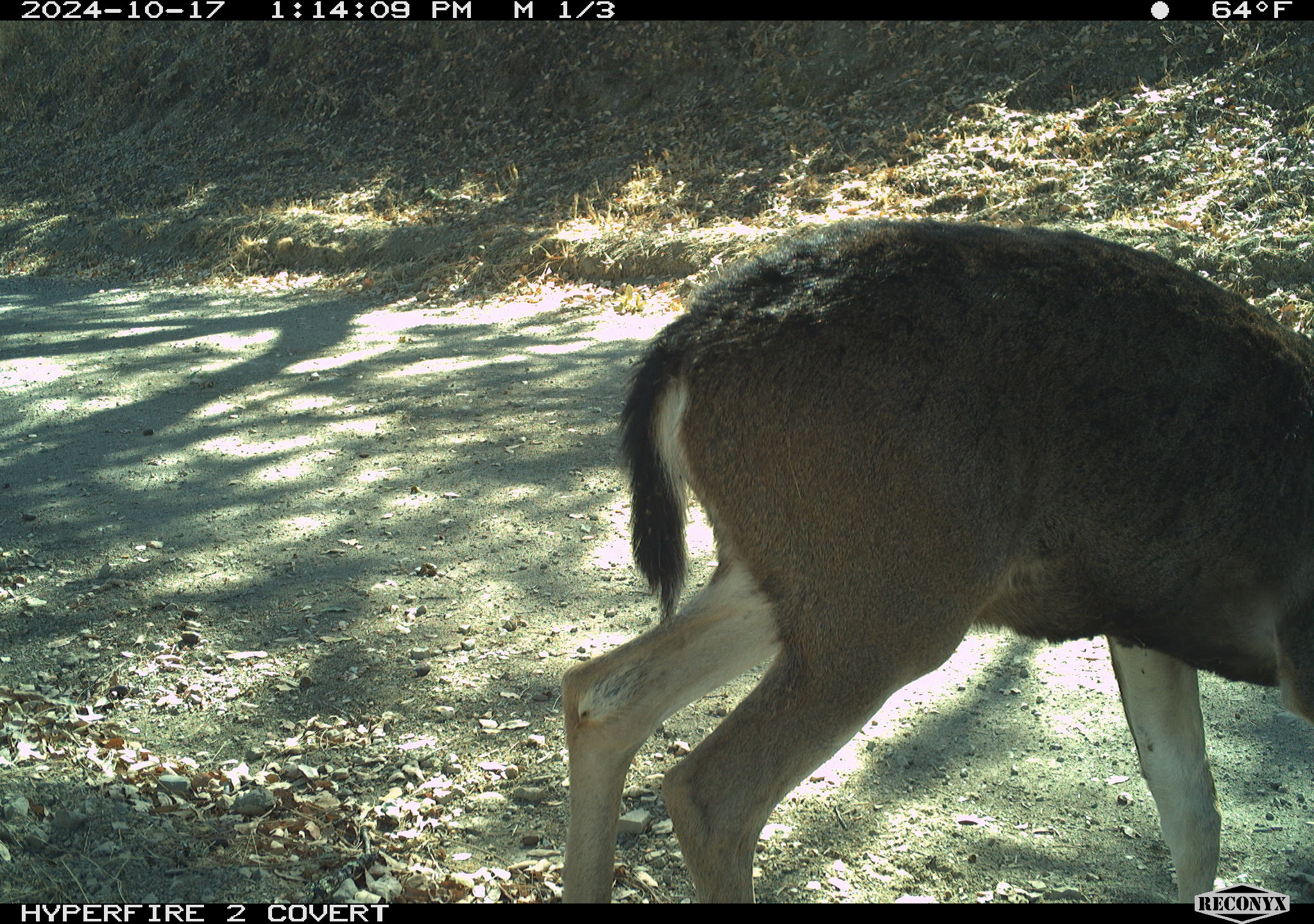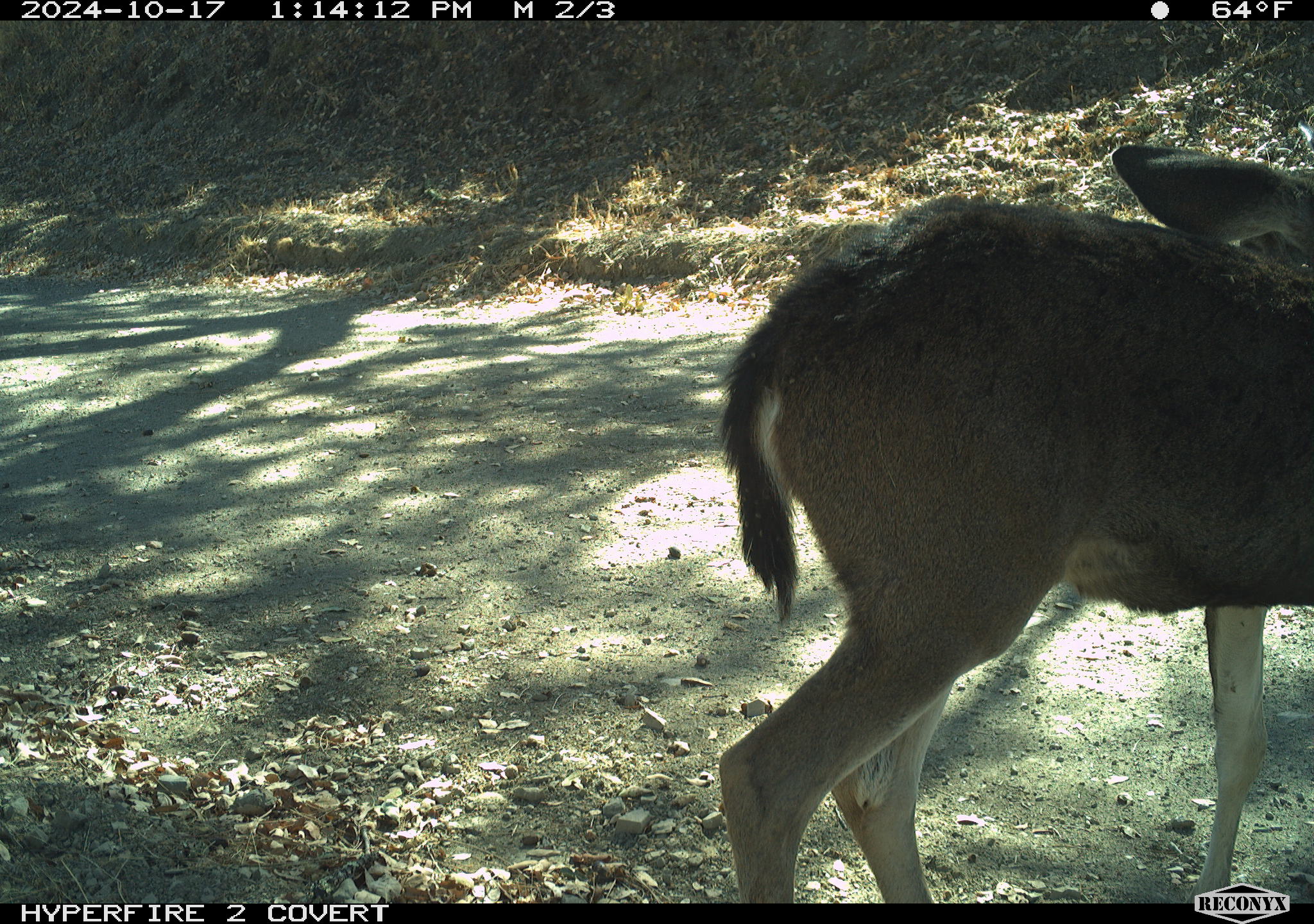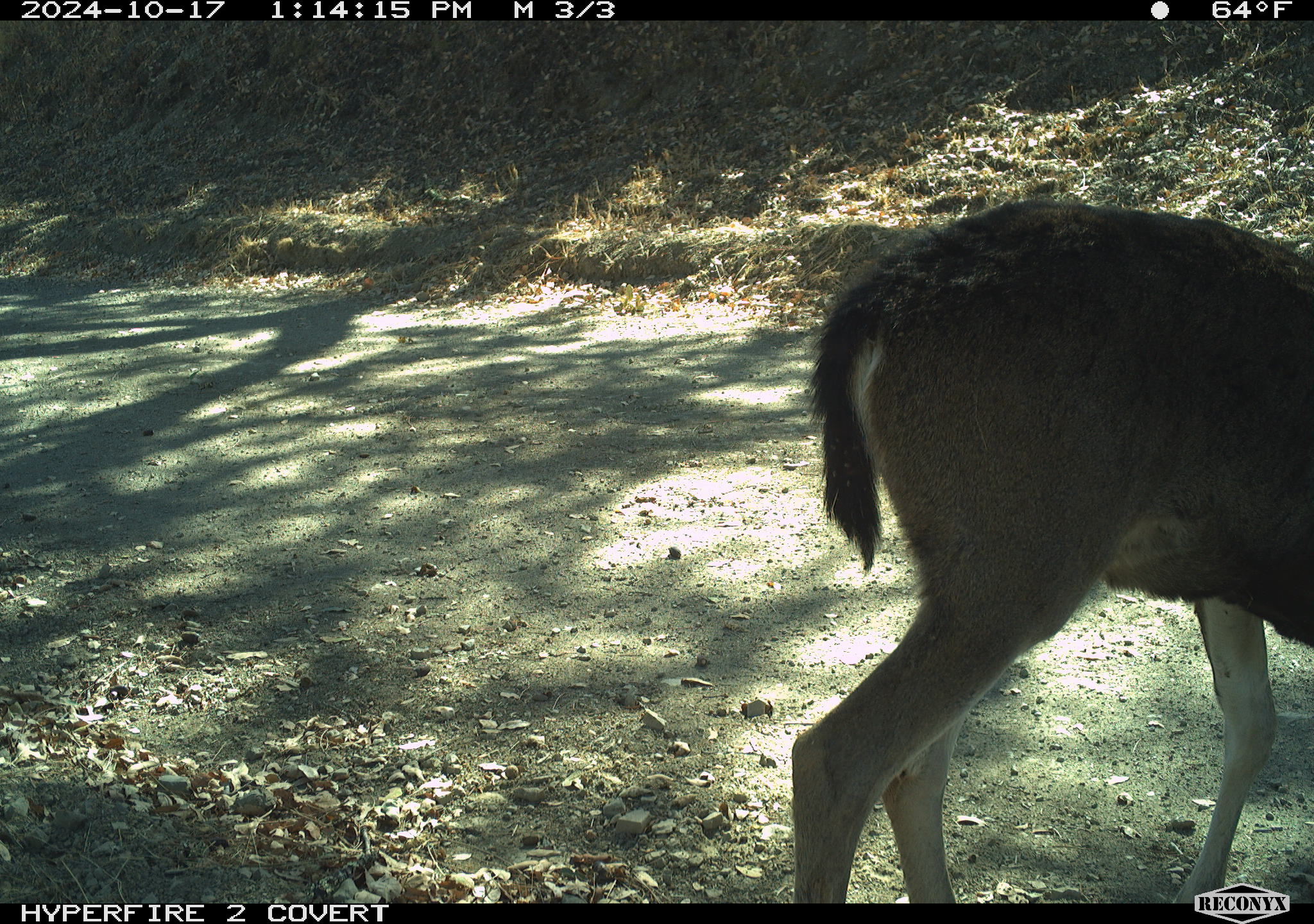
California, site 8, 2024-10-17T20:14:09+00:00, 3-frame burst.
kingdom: Animalia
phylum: Chordata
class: Mammalia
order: Artiodactyla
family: Cervidae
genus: Odocoileus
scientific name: Odocoileus hemionus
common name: mule deer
Mule deer (Odocoileus hemionus).